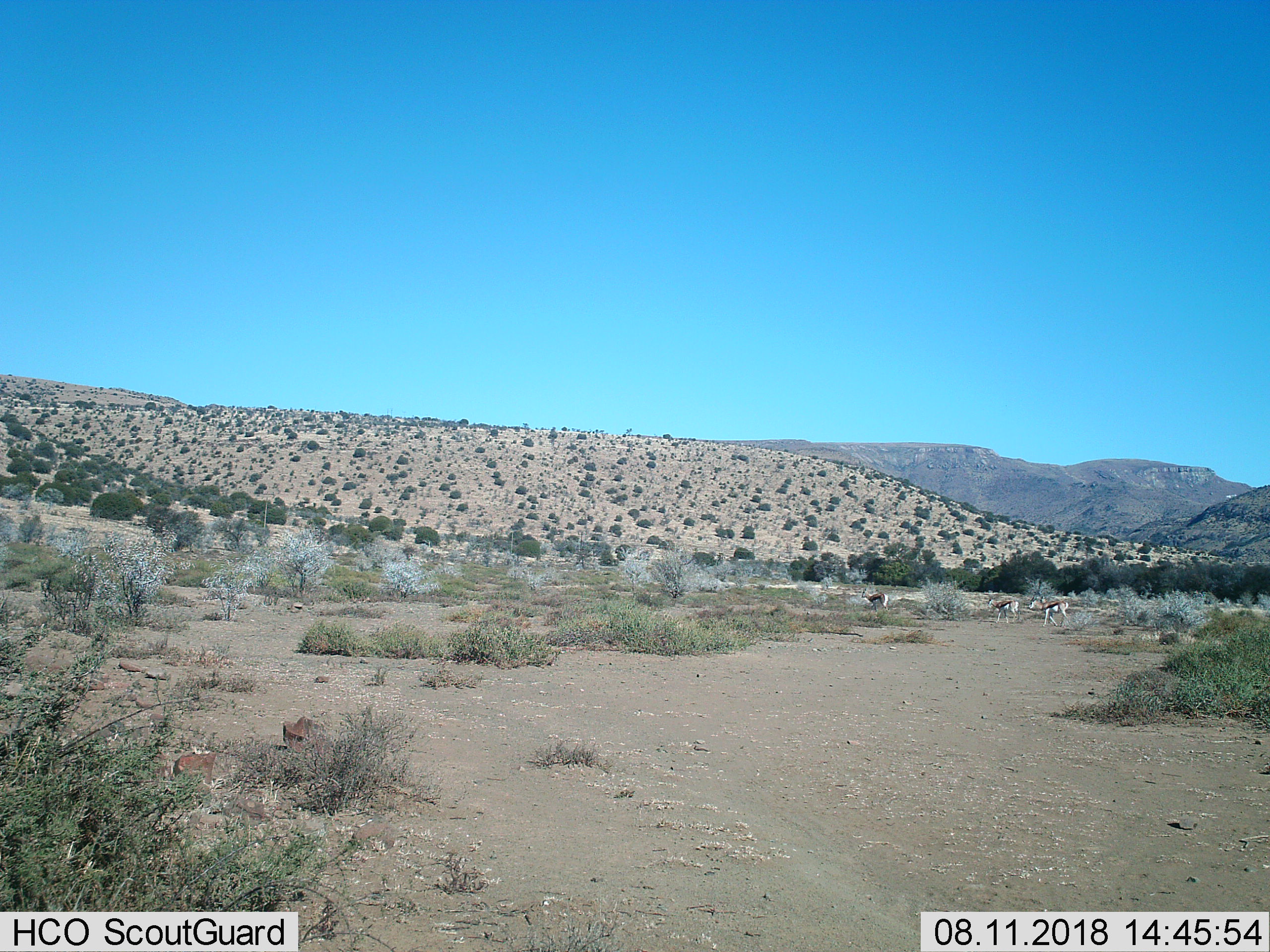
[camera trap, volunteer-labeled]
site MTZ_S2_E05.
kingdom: Animalia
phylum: Chordata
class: Mammalia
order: Artiodactyla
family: Bovidae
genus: Antidorcas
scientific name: Antidorcas marsupialis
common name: springbok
Springbok (Antidorcas marsupialis), count 3. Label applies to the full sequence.